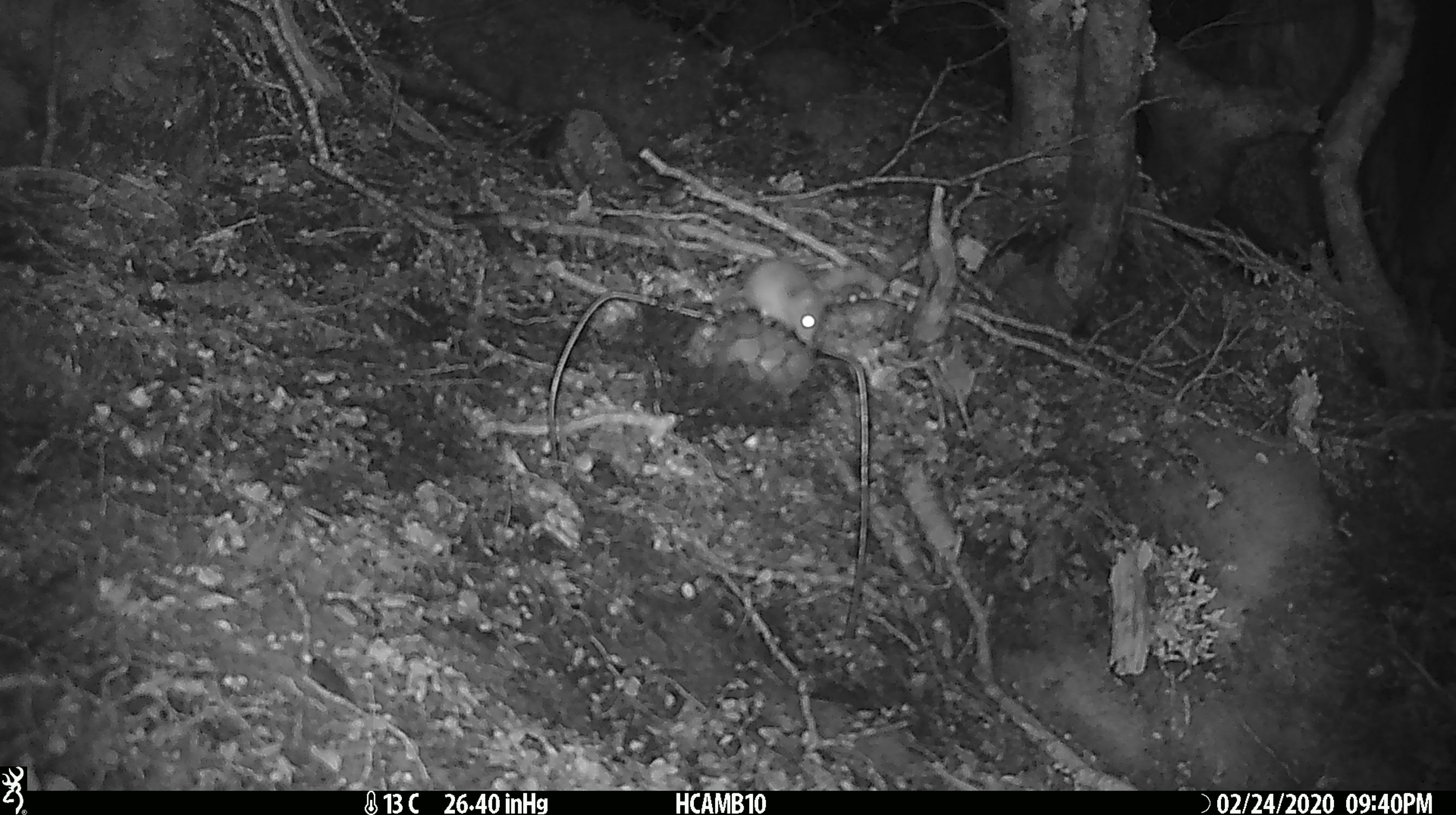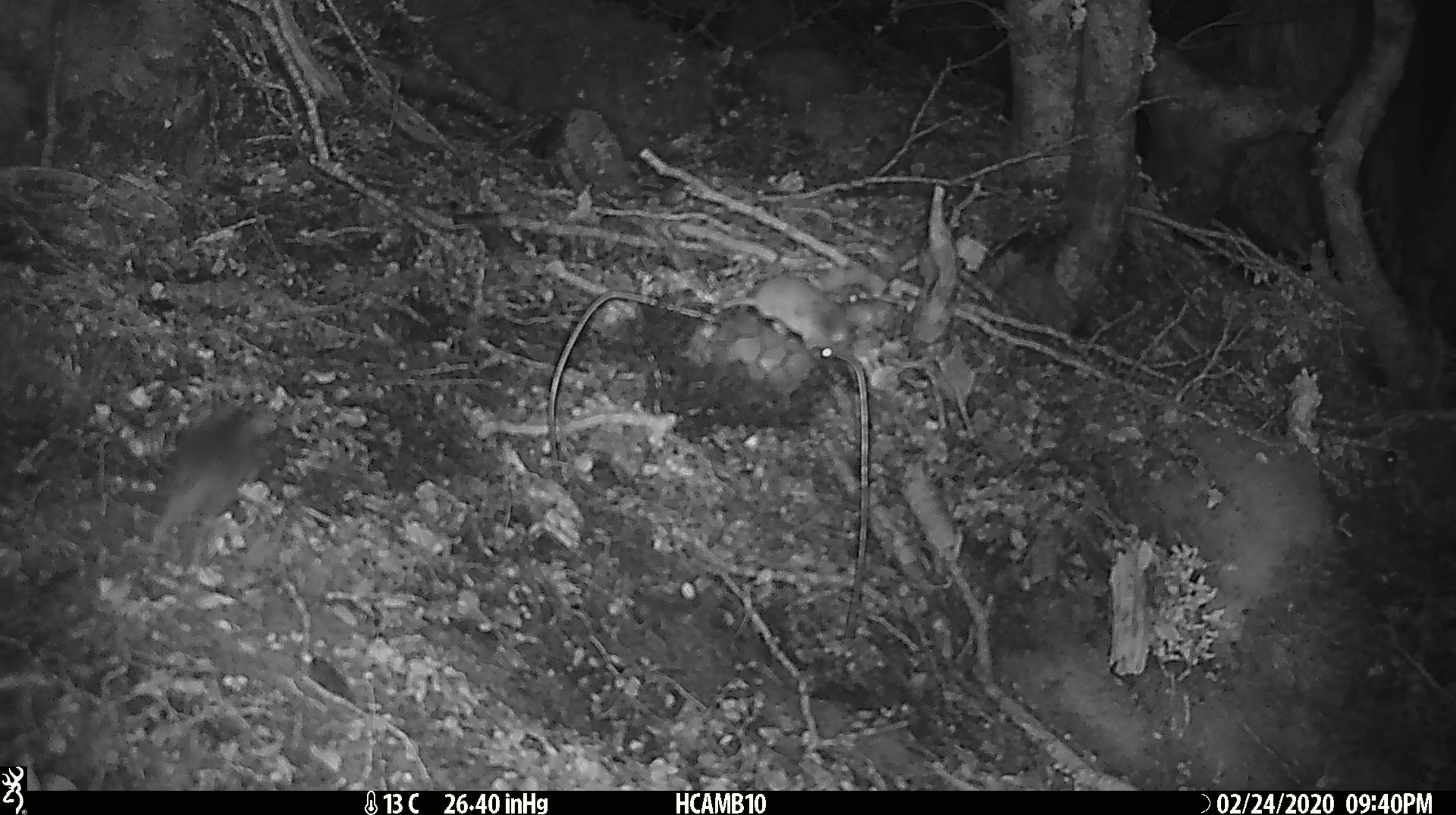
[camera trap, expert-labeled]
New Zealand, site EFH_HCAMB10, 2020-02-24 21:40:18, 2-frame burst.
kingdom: Animalia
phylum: Chordata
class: Mammalia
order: Rodentia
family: Muridae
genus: Mus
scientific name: Mus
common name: mouse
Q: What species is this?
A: Mouse (Mus).